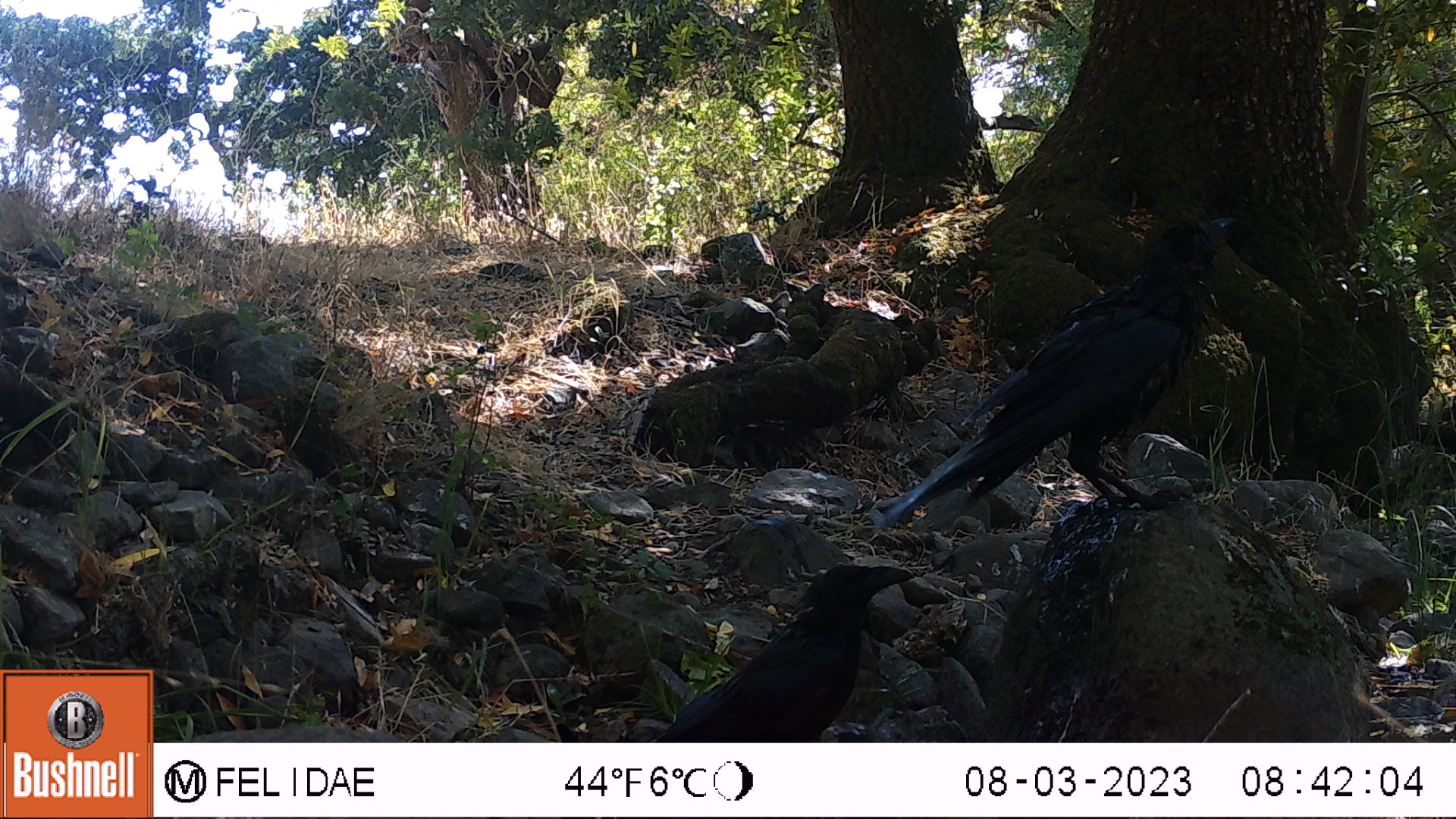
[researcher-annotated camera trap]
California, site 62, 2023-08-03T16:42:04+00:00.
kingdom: Animalia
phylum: Chordata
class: Aves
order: Passeriformes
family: Corvidae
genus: Corvus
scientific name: Corvus brachyrhynchos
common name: american crow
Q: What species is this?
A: American crow (Corvus brachyrhynchos).